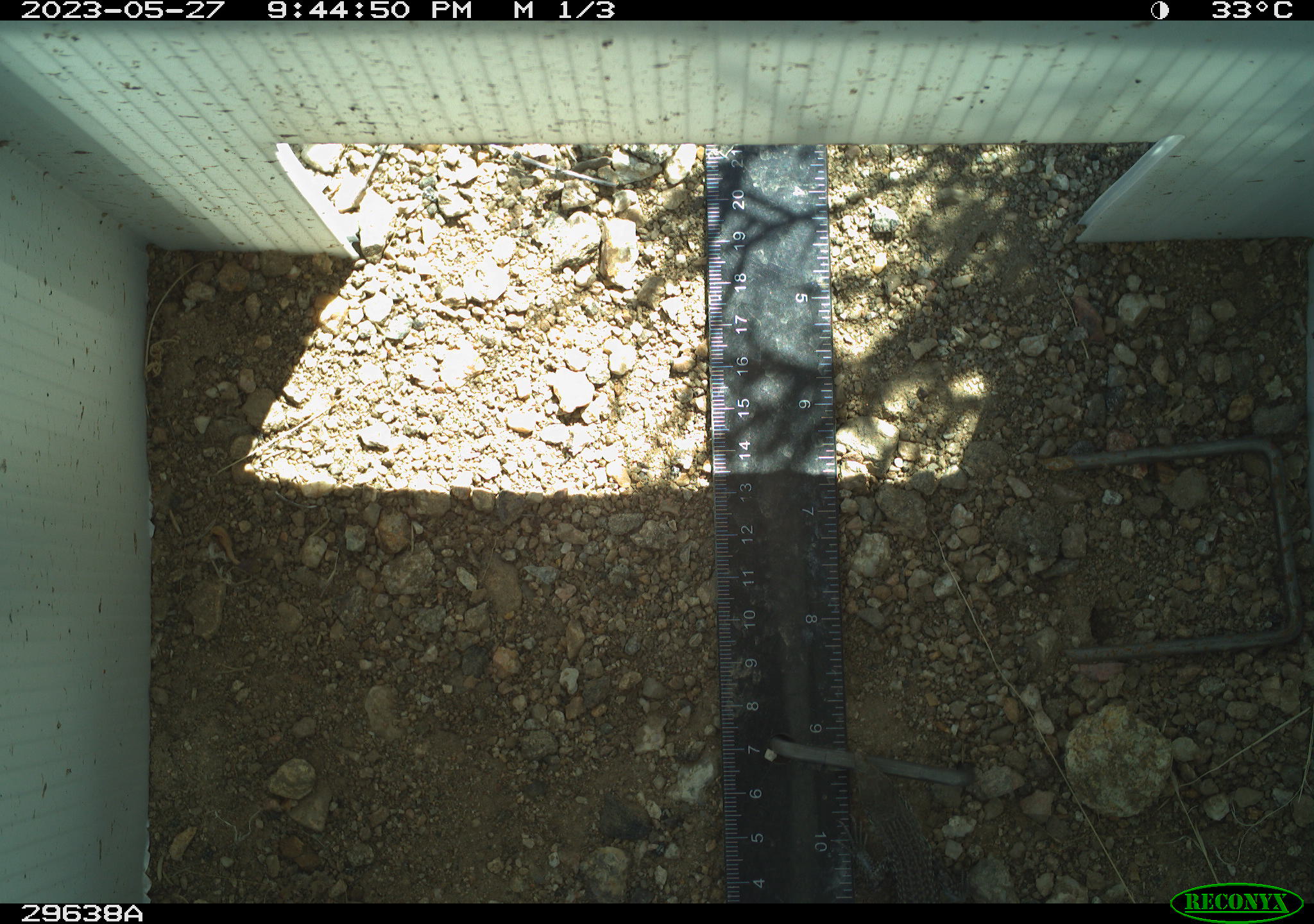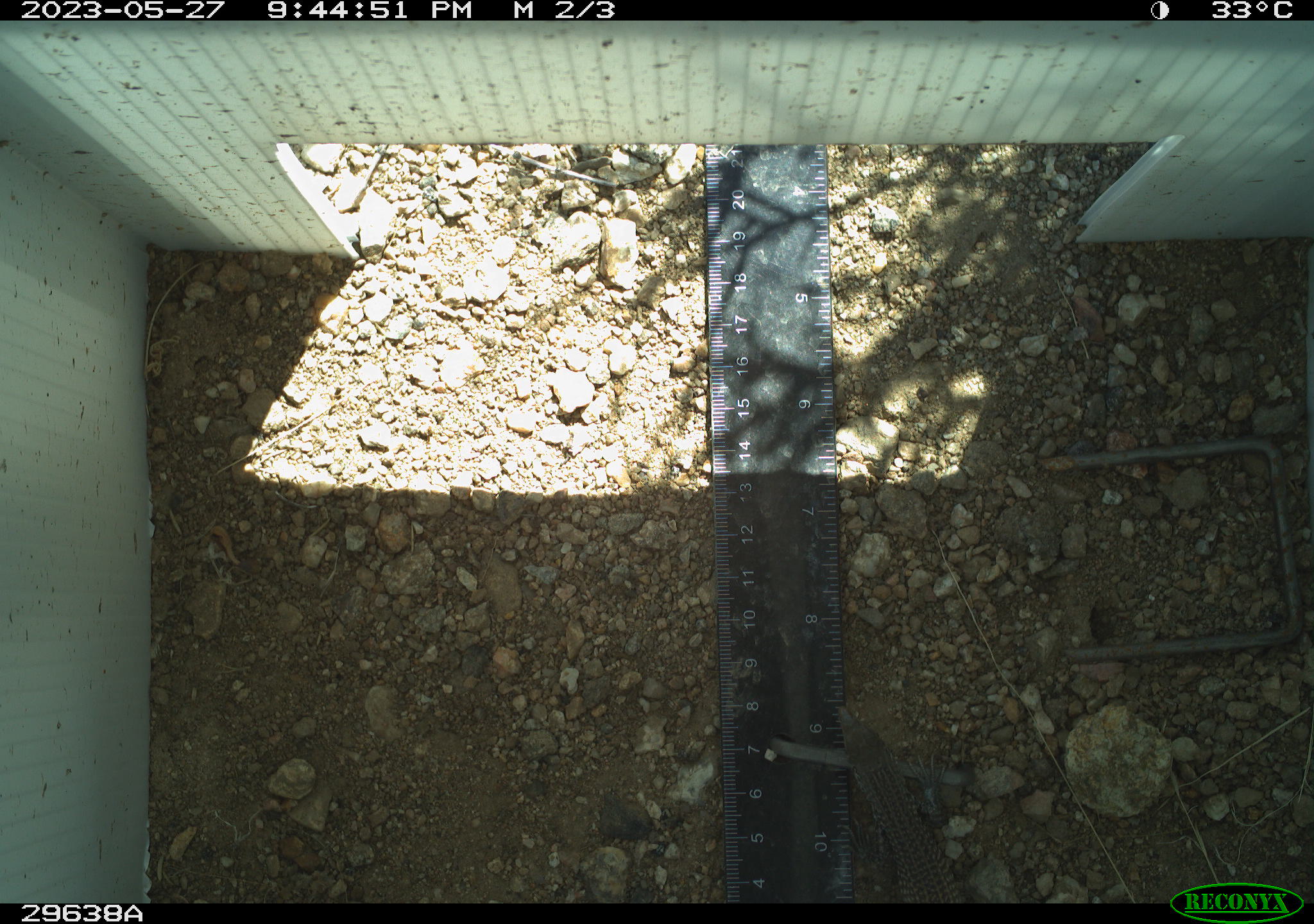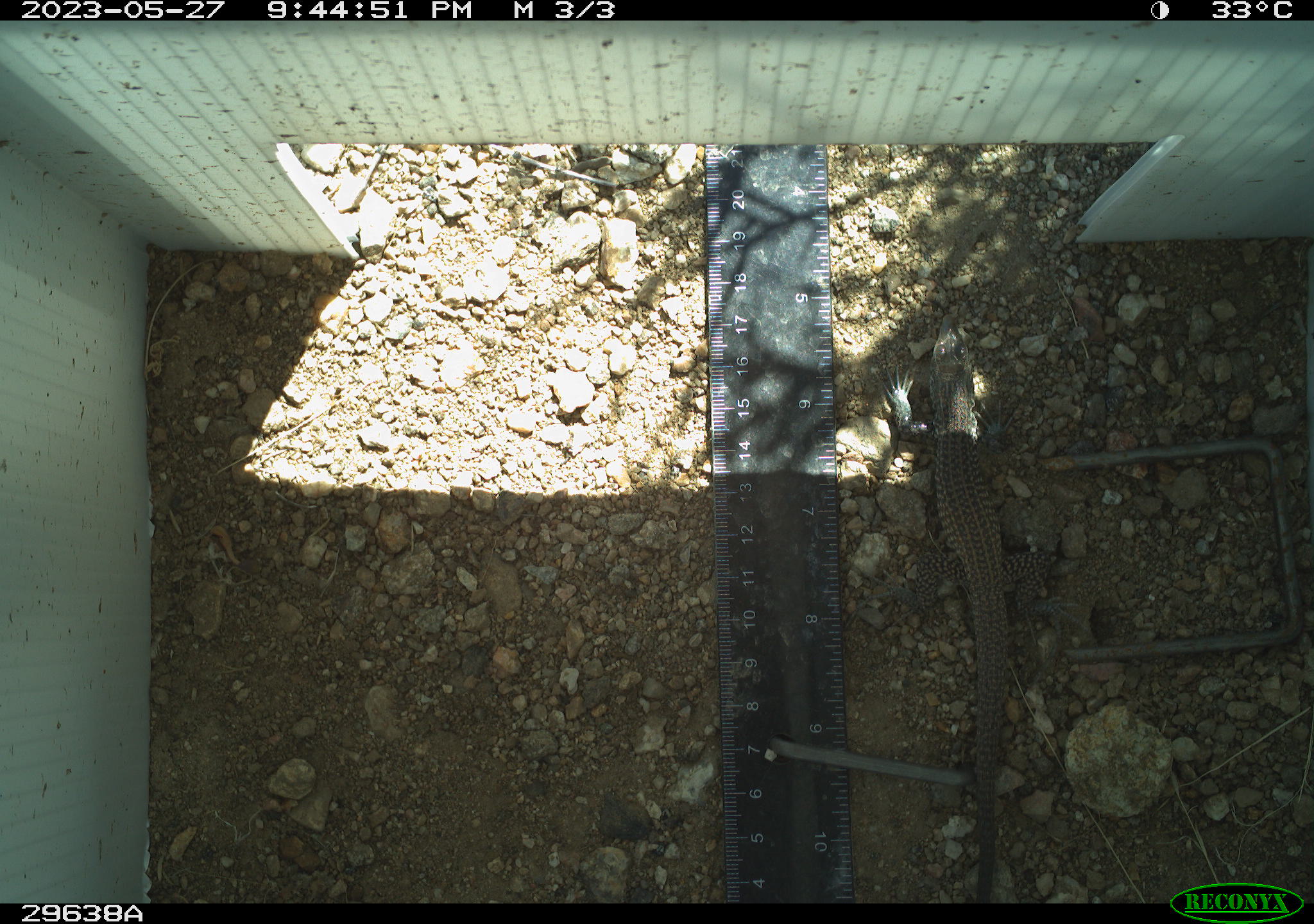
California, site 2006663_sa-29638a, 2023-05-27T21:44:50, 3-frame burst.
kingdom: Animalia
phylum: Chordata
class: Reptilia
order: Squamata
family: Teiidae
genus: Aspidoscelis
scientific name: Aspidoscelis tigris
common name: western whiptail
Western whiptail (Aspidoscelis tigris).